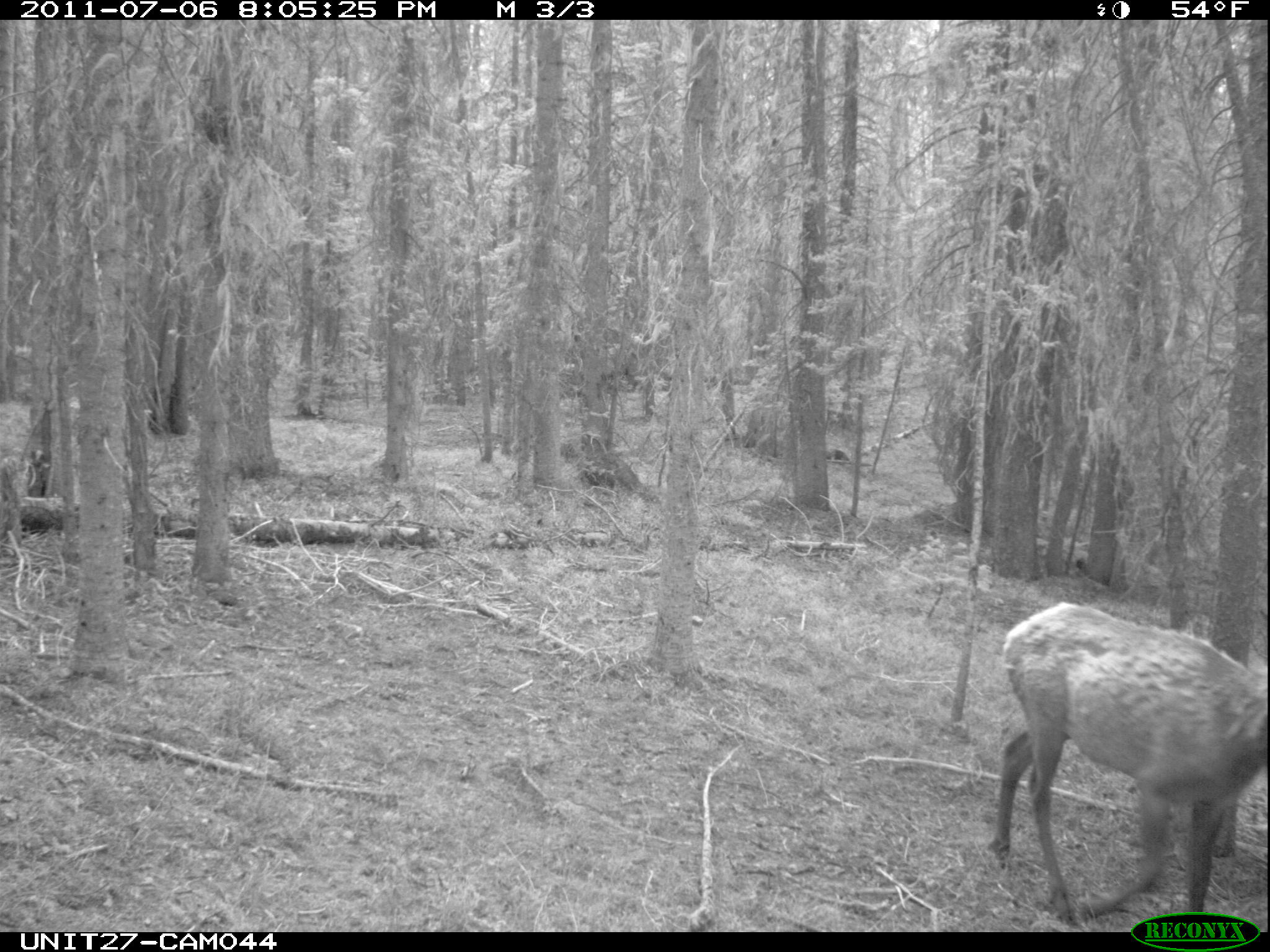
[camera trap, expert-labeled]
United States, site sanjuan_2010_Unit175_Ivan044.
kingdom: Animalia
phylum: Chordata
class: Mammalia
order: Artiodactyla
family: Cervidae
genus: Cervus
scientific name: Cervus elaphus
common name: red deer